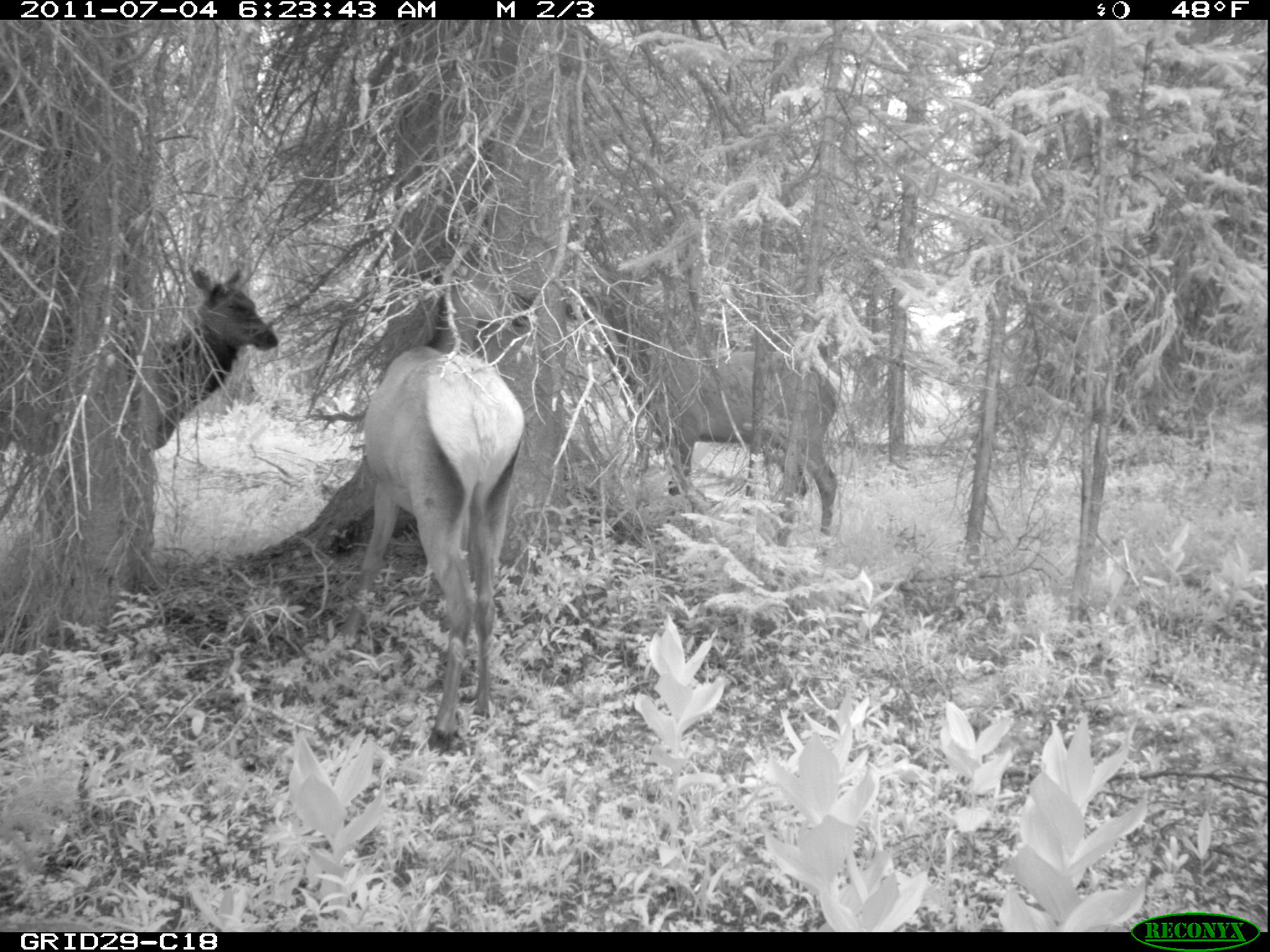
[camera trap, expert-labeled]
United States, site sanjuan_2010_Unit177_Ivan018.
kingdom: Animalia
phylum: Chordata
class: Mammalia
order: Artiodactyla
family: Cervidae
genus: Cervus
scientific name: Cervus elaphus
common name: red deer